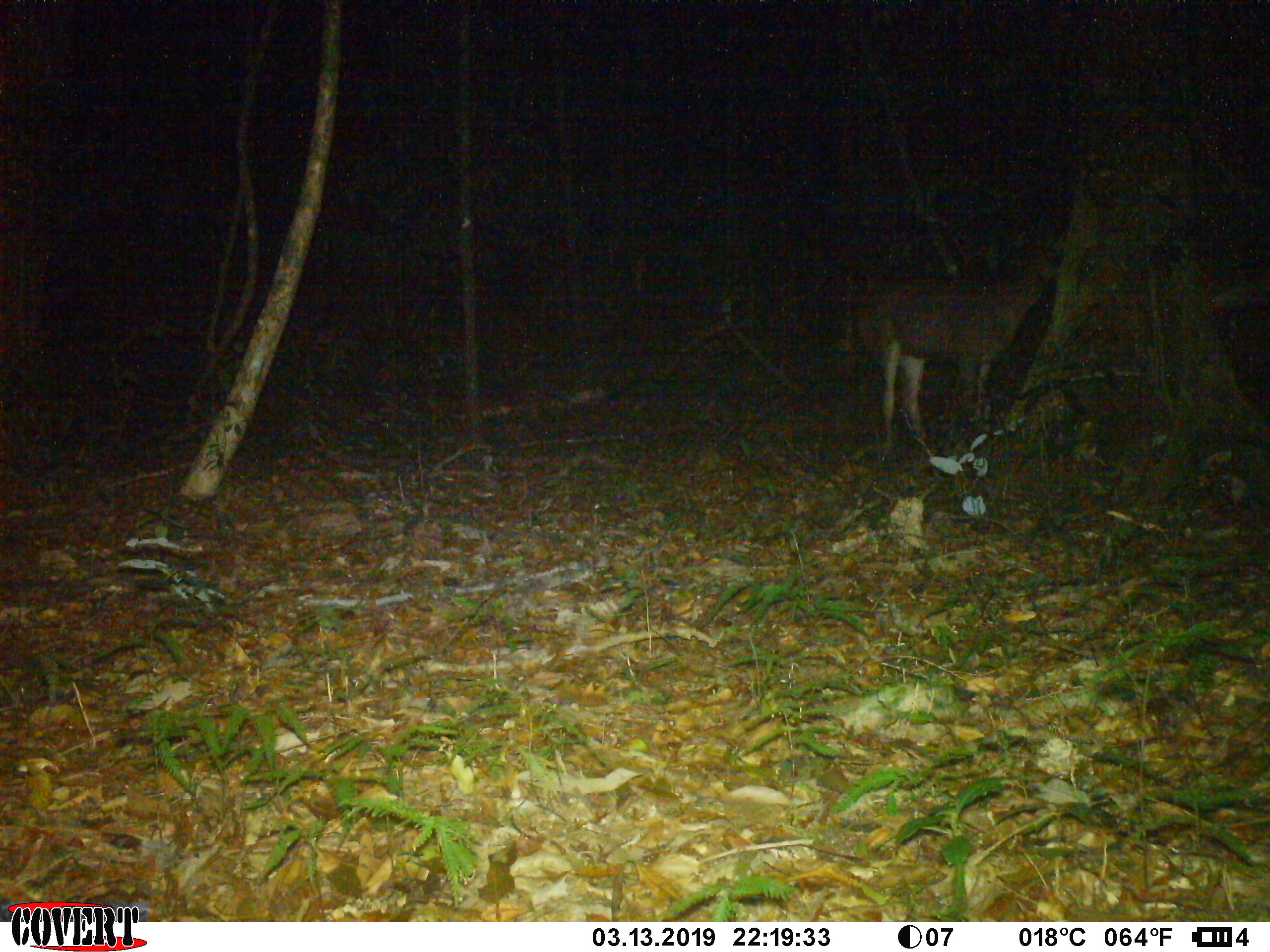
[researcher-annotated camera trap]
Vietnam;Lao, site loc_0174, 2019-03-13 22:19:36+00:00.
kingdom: Animalia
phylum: Chordata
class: Mammalia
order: Artiodactyla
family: Cervidae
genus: Rusa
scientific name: Rusa unicolor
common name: sambar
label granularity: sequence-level